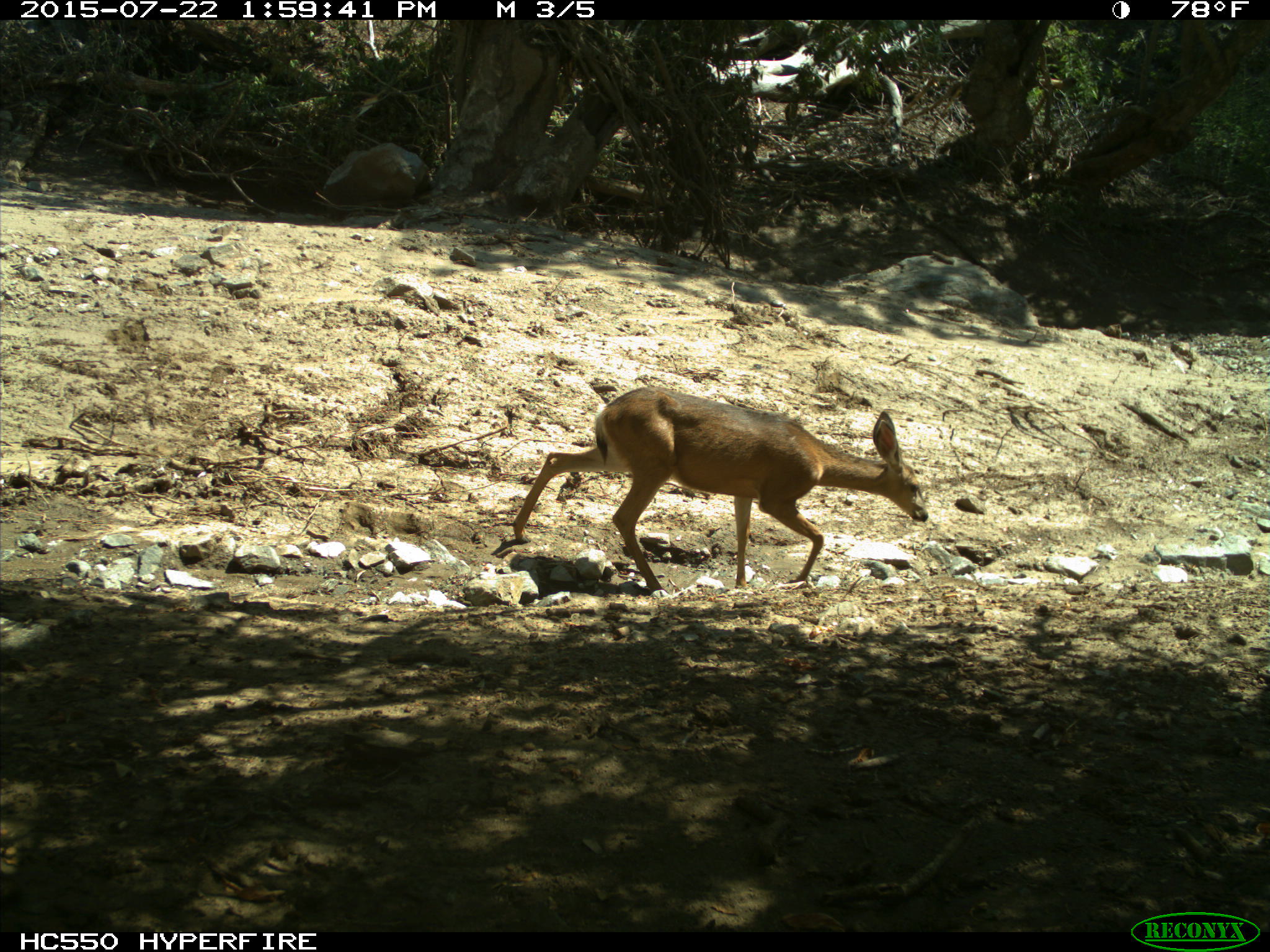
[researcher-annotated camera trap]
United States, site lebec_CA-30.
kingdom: Animalia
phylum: Chordata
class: Mammalia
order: Artiodactyla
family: Cervidae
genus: Odocoileus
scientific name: Odocoileus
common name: deer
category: unidentified deer